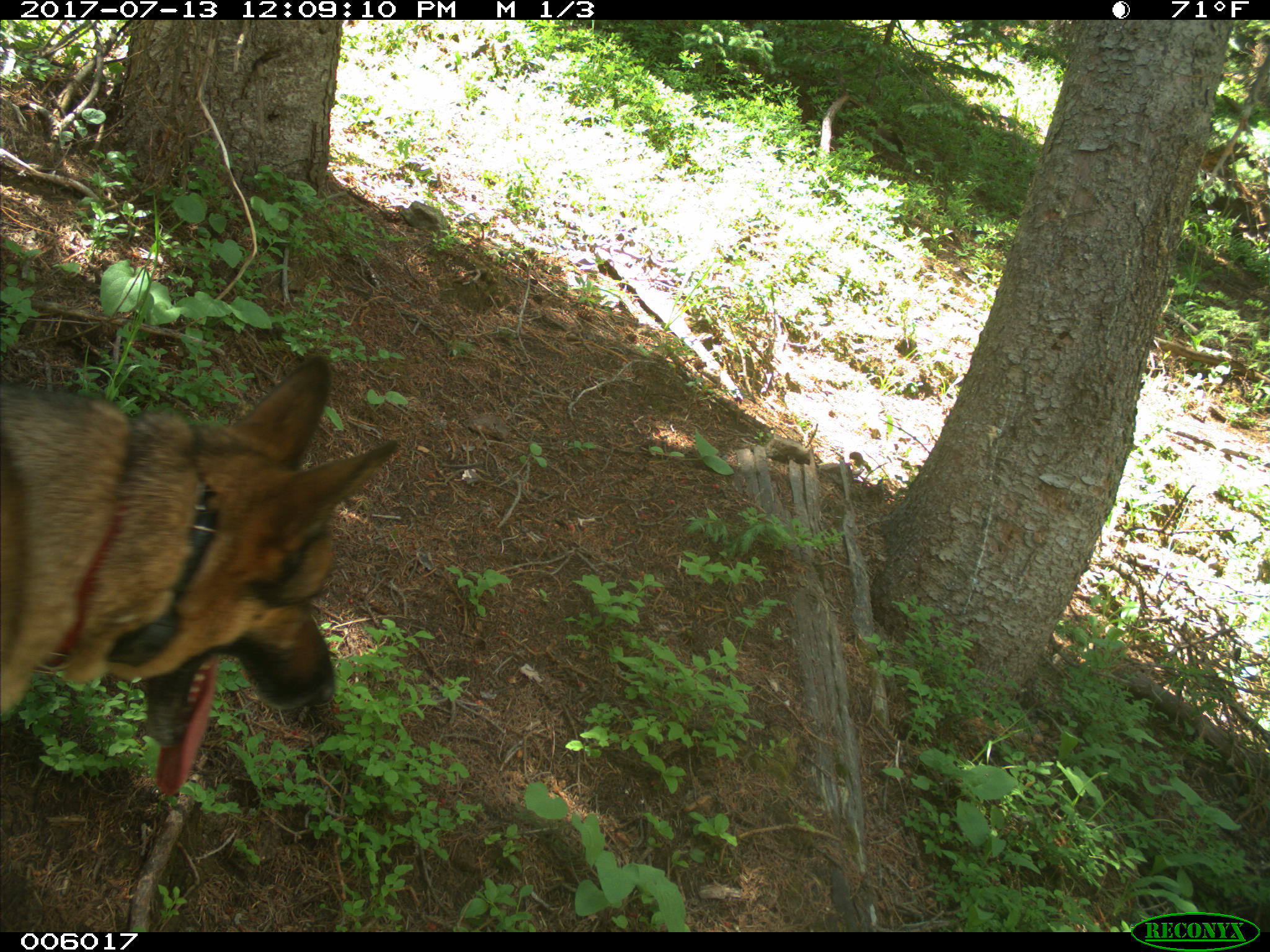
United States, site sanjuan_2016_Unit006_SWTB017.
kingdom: Animalia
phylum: Chordata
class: Mammalia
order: Carnivora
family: Canidae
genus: Canis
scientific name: Canis familiaris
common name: domestic dog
Canis familiaris (domestic dog).